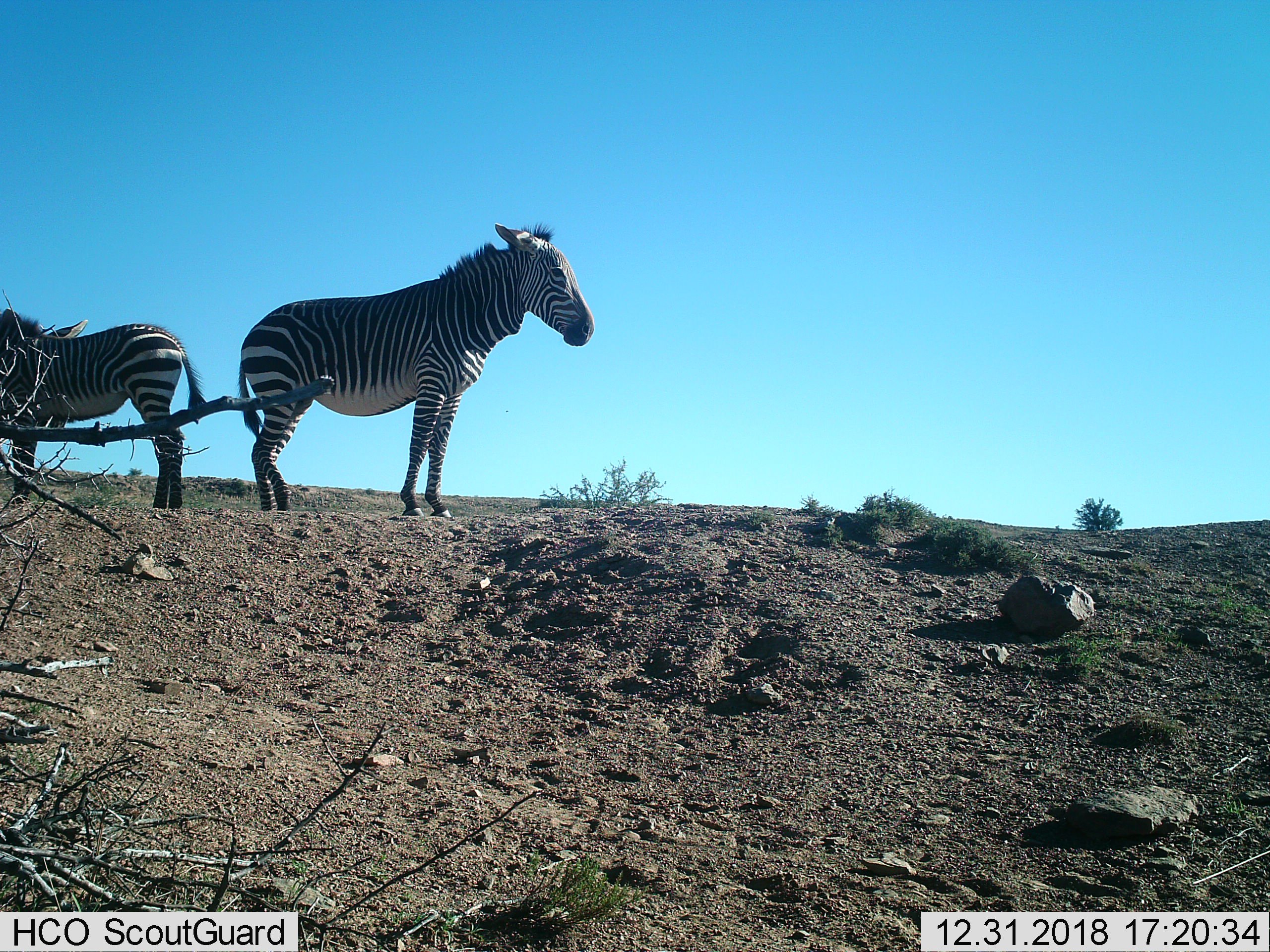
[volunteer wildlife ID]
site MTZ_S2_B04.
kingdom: Animalia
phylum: Chordata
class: Mammalia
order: Perissodactyla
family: Equidae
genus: Equus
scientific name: Equus zebra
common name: mountain zebra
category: zebramountain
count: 2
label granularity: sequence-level